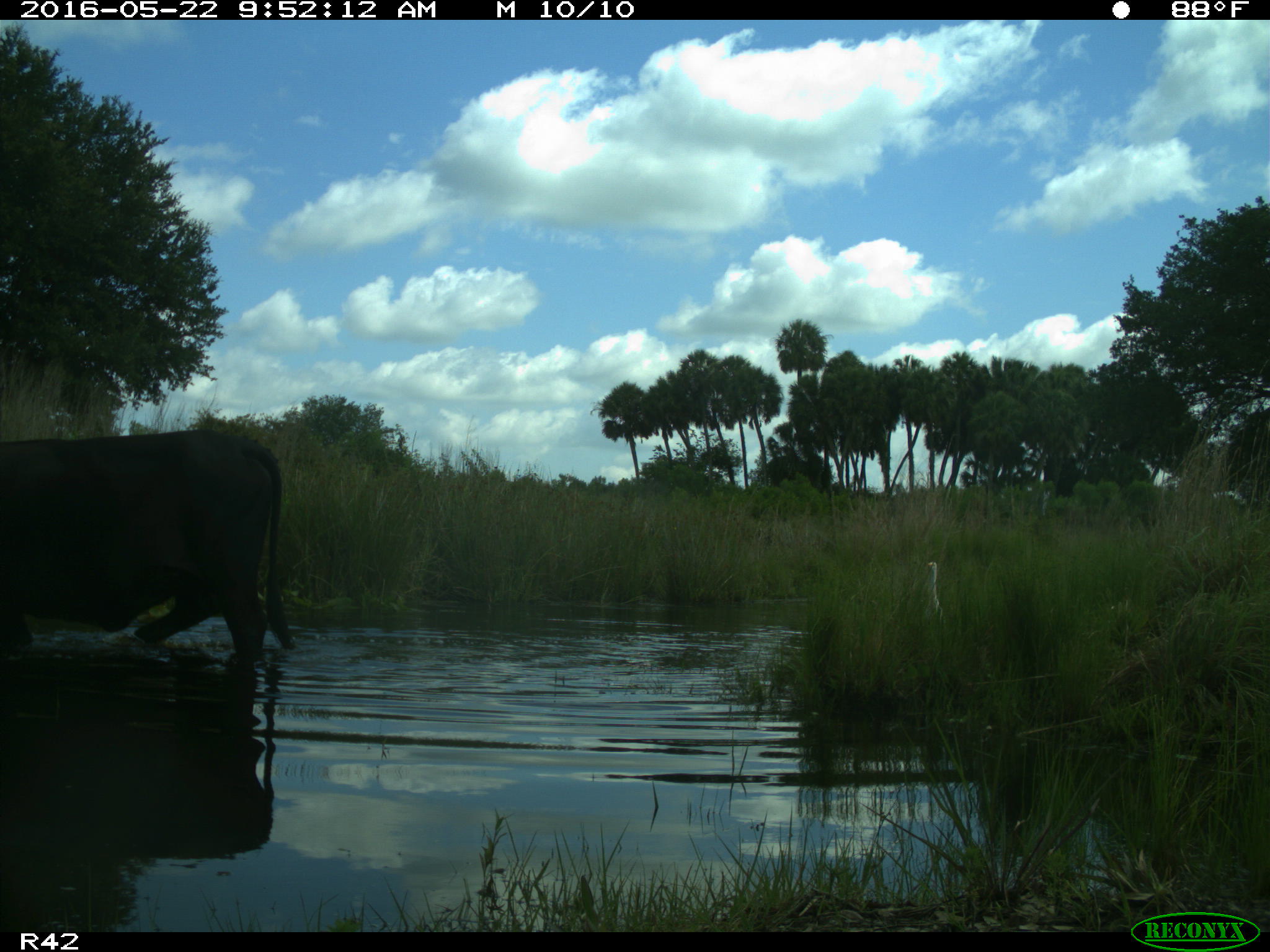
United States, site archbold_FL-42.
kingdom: Animalia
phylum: Chordata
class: Mammalia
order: Artiodactyla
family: Bovidae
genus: Bos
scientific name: Bos taurus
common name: domestic cow